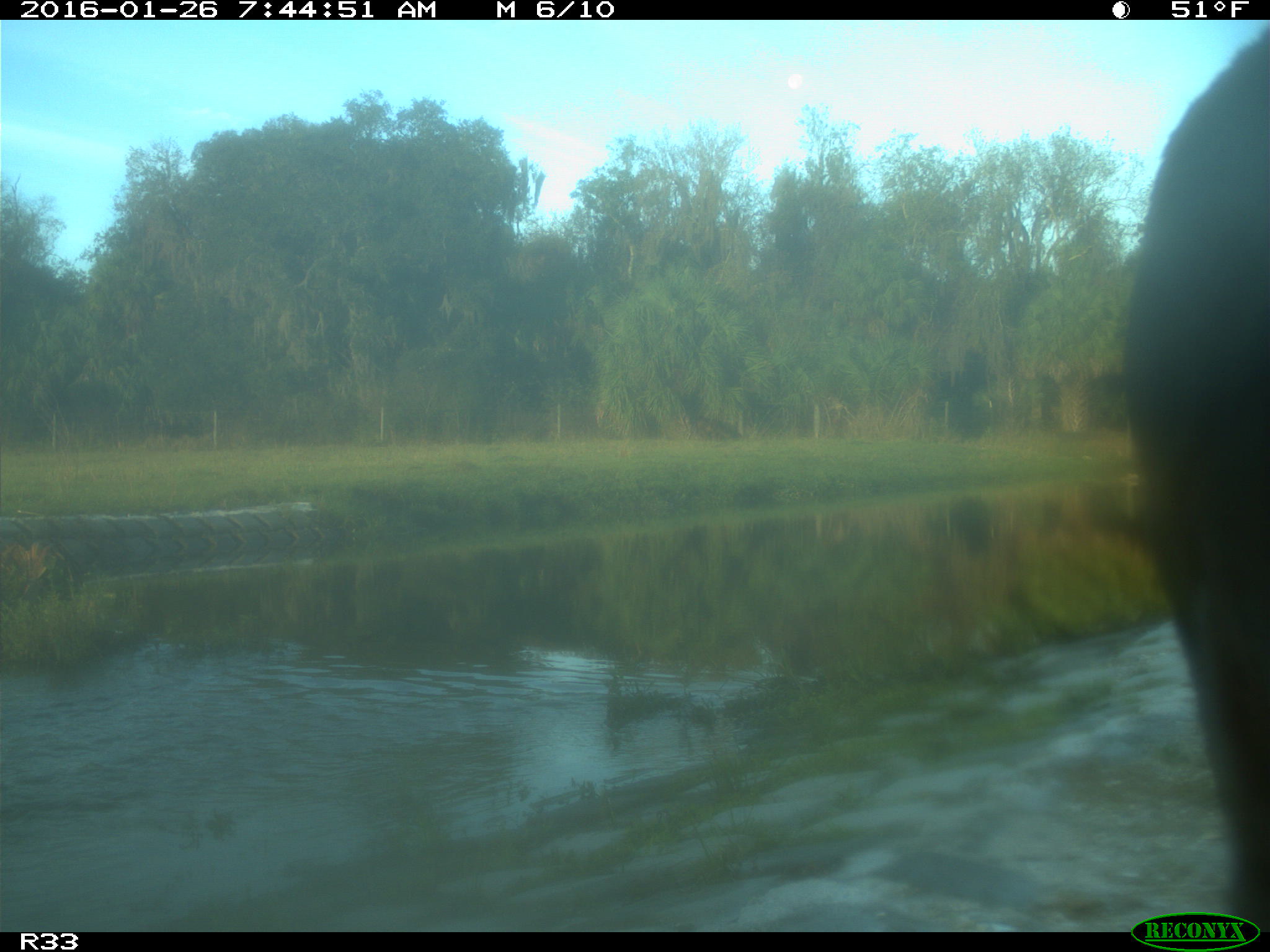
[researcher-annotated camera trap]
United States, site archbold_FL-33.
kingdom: Animalia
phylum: Chordata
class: Mammalia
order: Artiodactyla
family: Bovidae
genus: Bos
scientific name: Bos taurus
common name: domestic cow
Bos taurus (domestic cow).